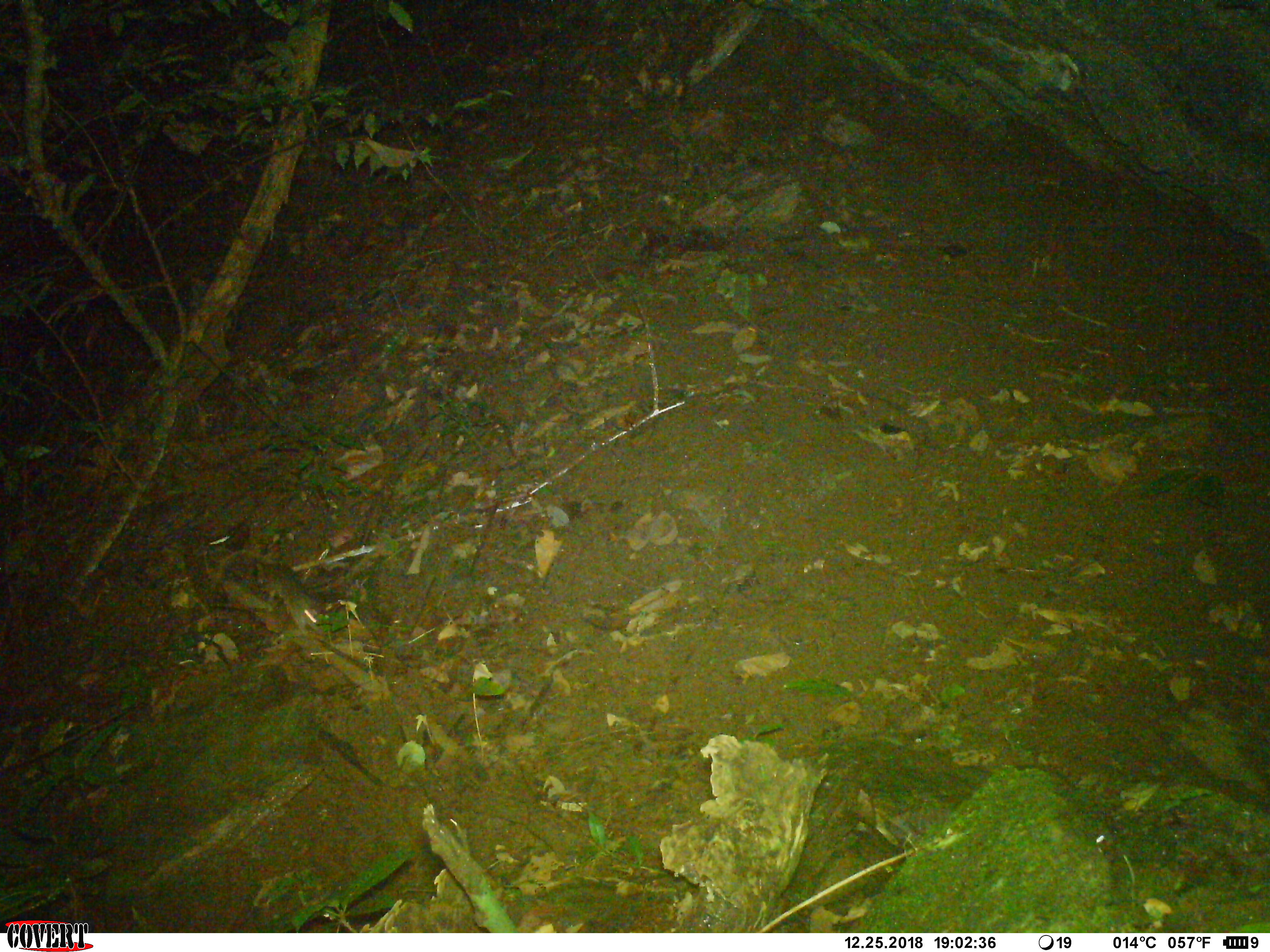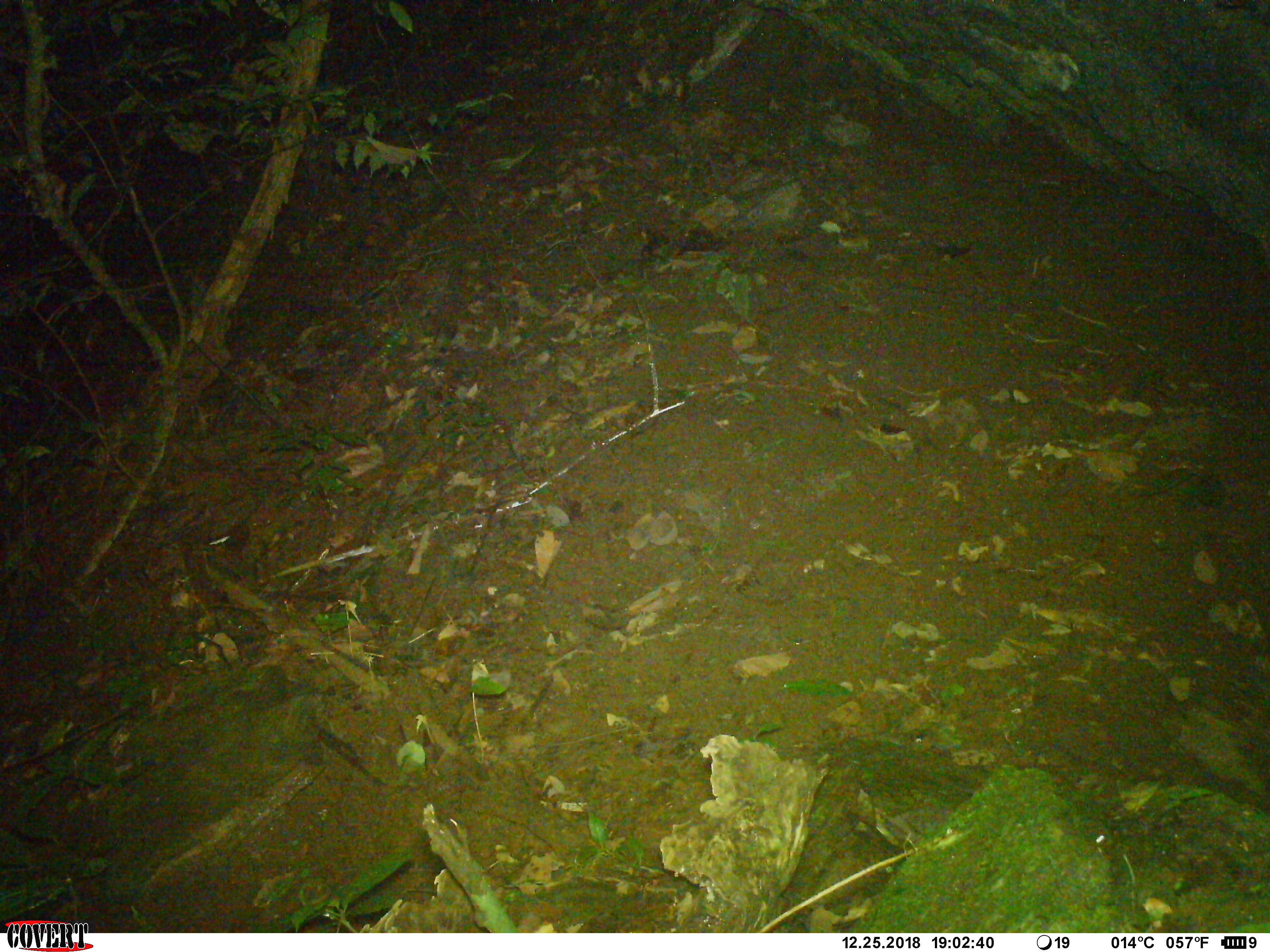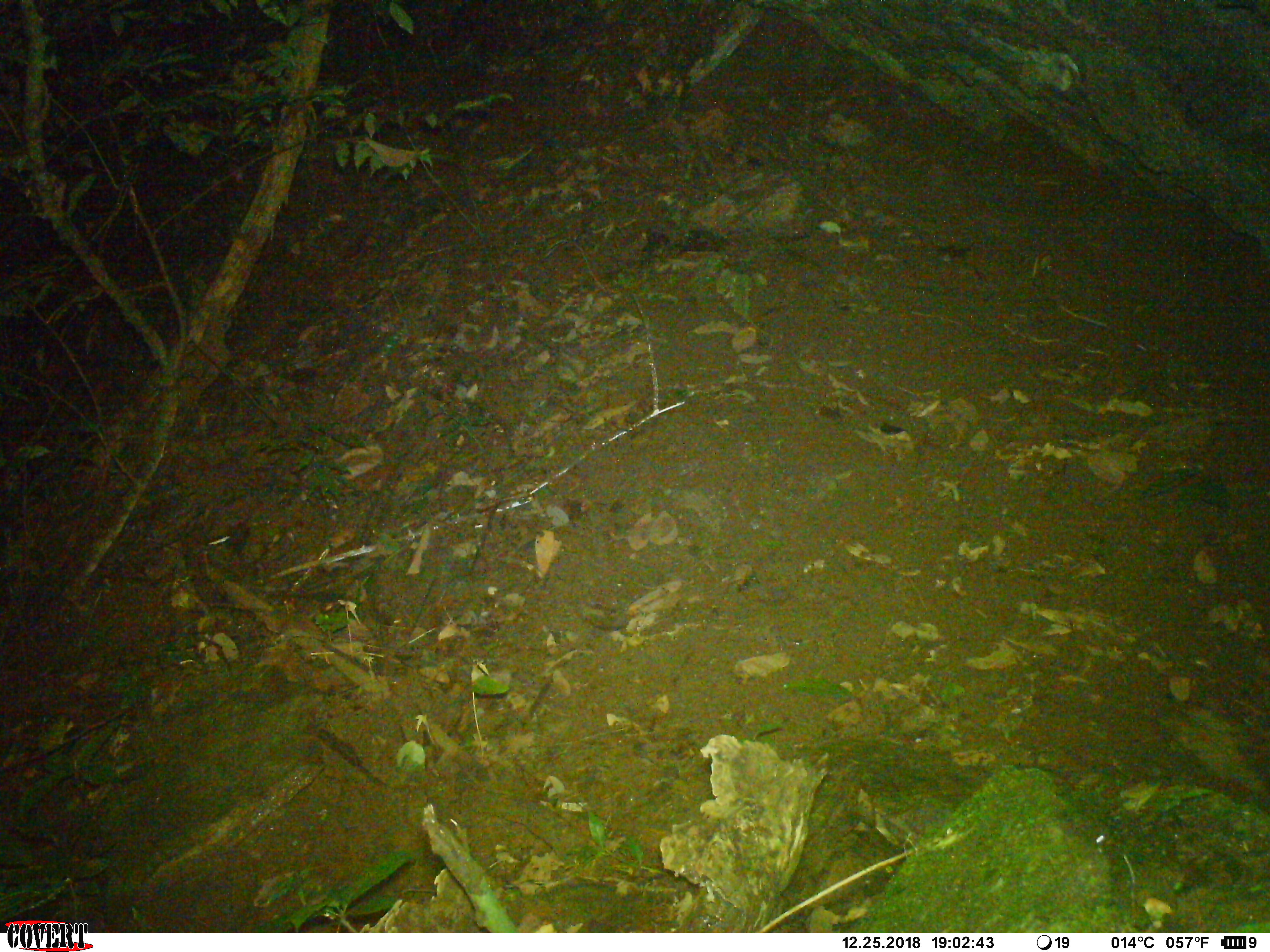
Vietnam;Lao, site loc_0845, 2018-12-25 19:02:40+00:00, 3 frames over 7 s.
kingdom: Animalia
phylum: Chordata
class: Mammalia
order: Rodentia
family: Muridae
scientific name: Muridae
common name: old-world mice and rats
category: unidentified murid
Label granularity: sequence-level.